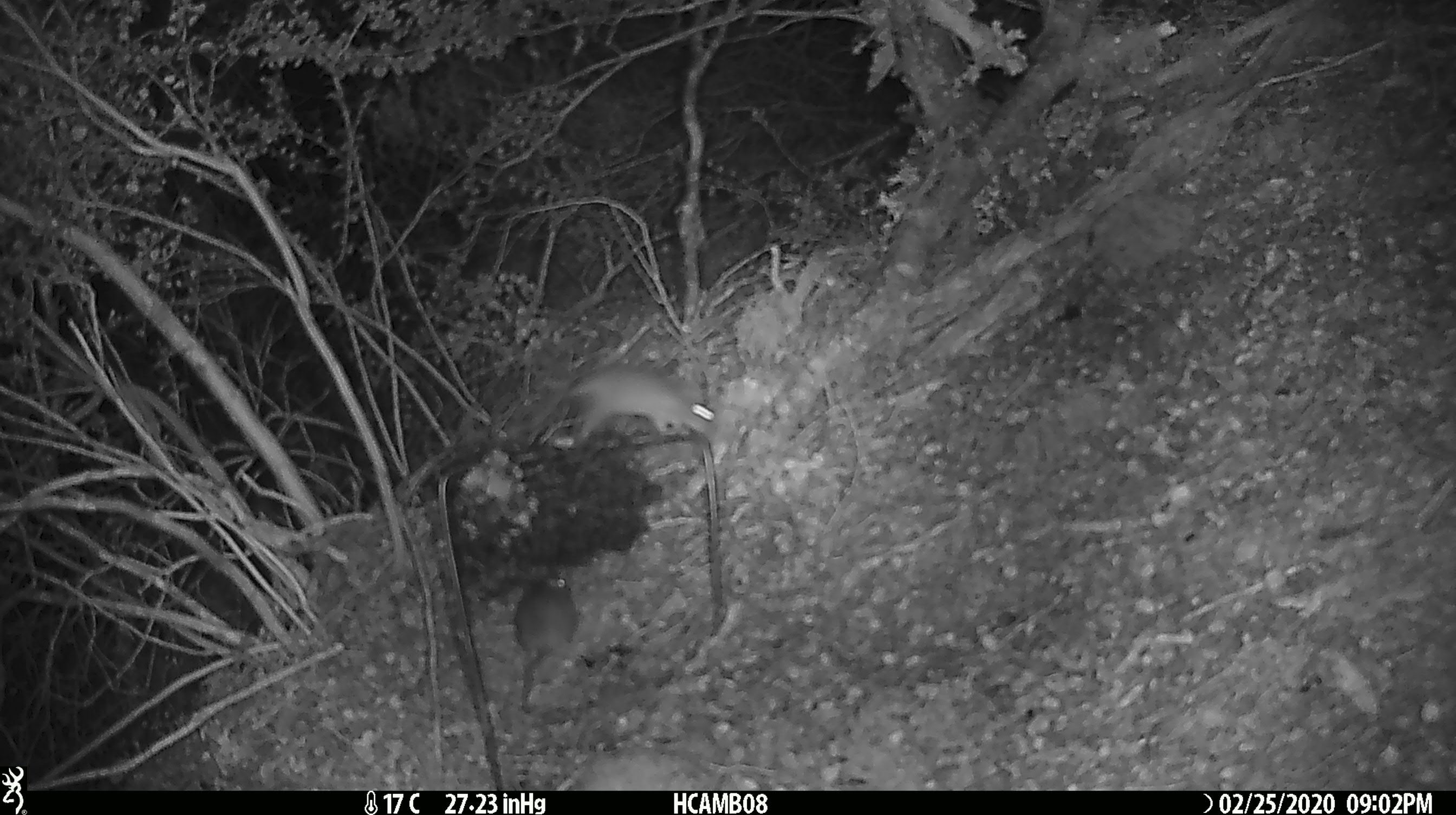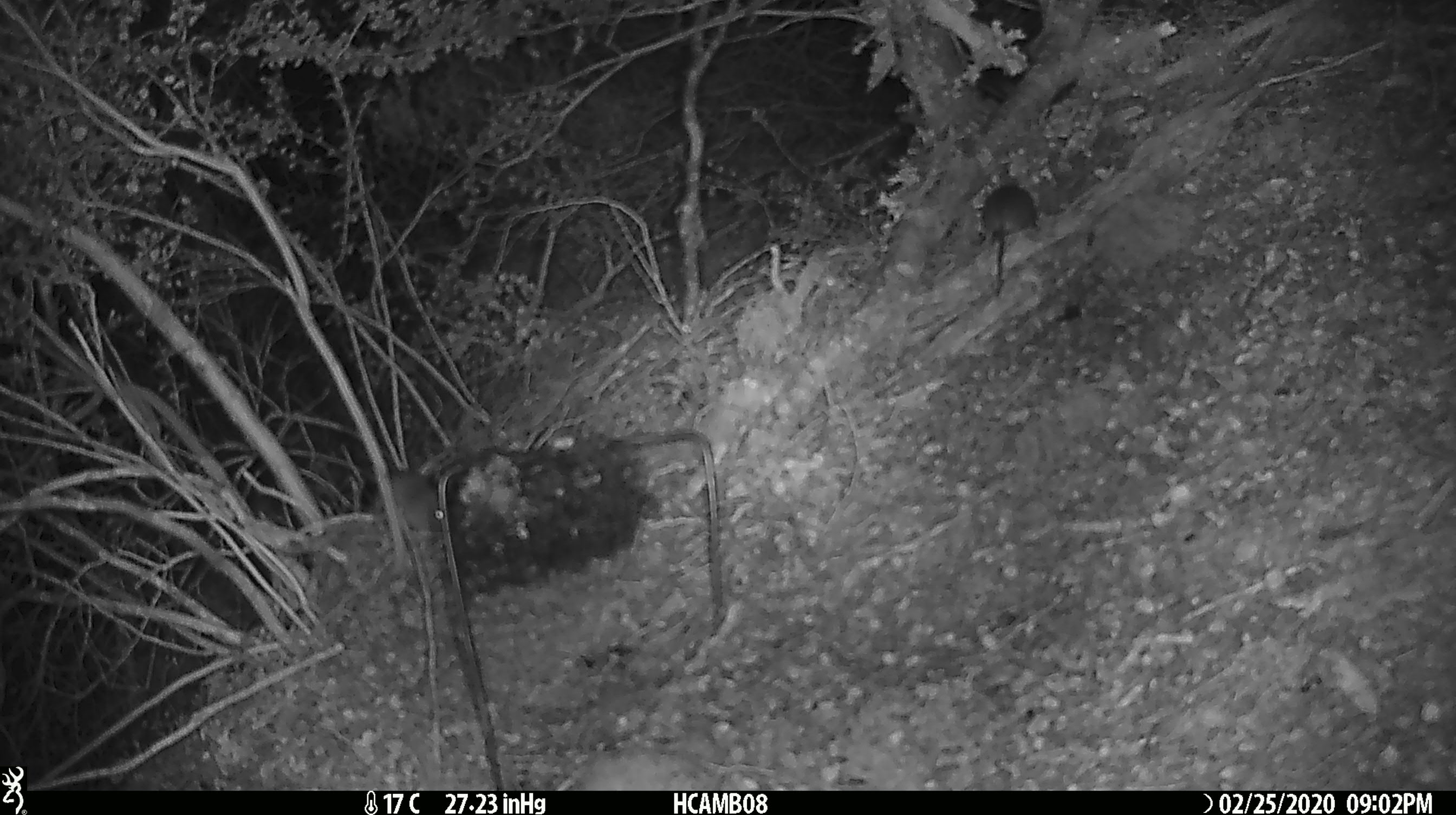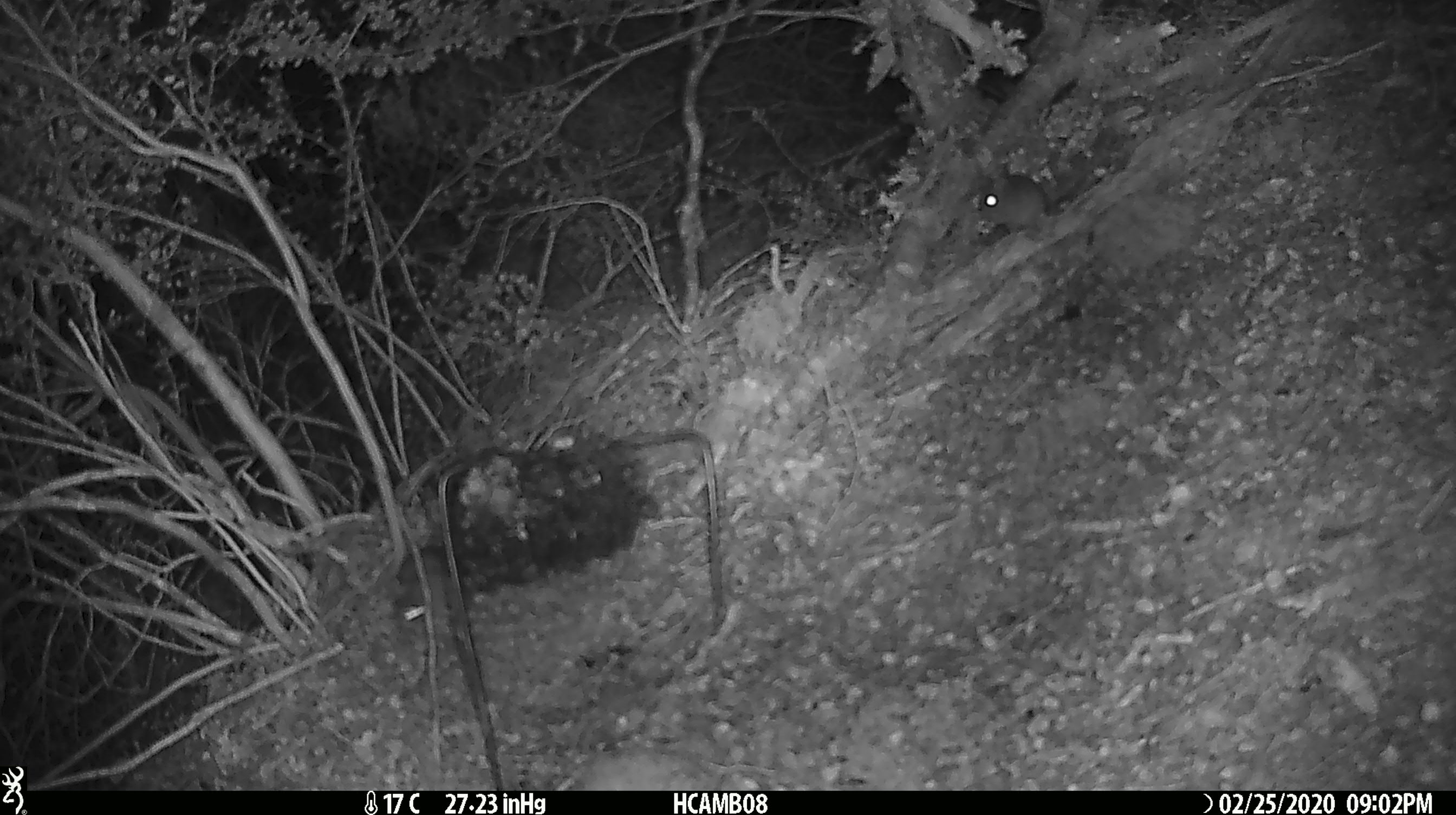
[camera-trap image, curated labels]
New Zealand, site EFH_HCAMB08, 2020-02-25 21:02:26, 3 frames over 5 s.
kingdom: Animalia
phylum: Chordata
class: Mammalia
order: Rodentia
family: Muridae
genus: Mus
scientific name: Mus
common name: mouse